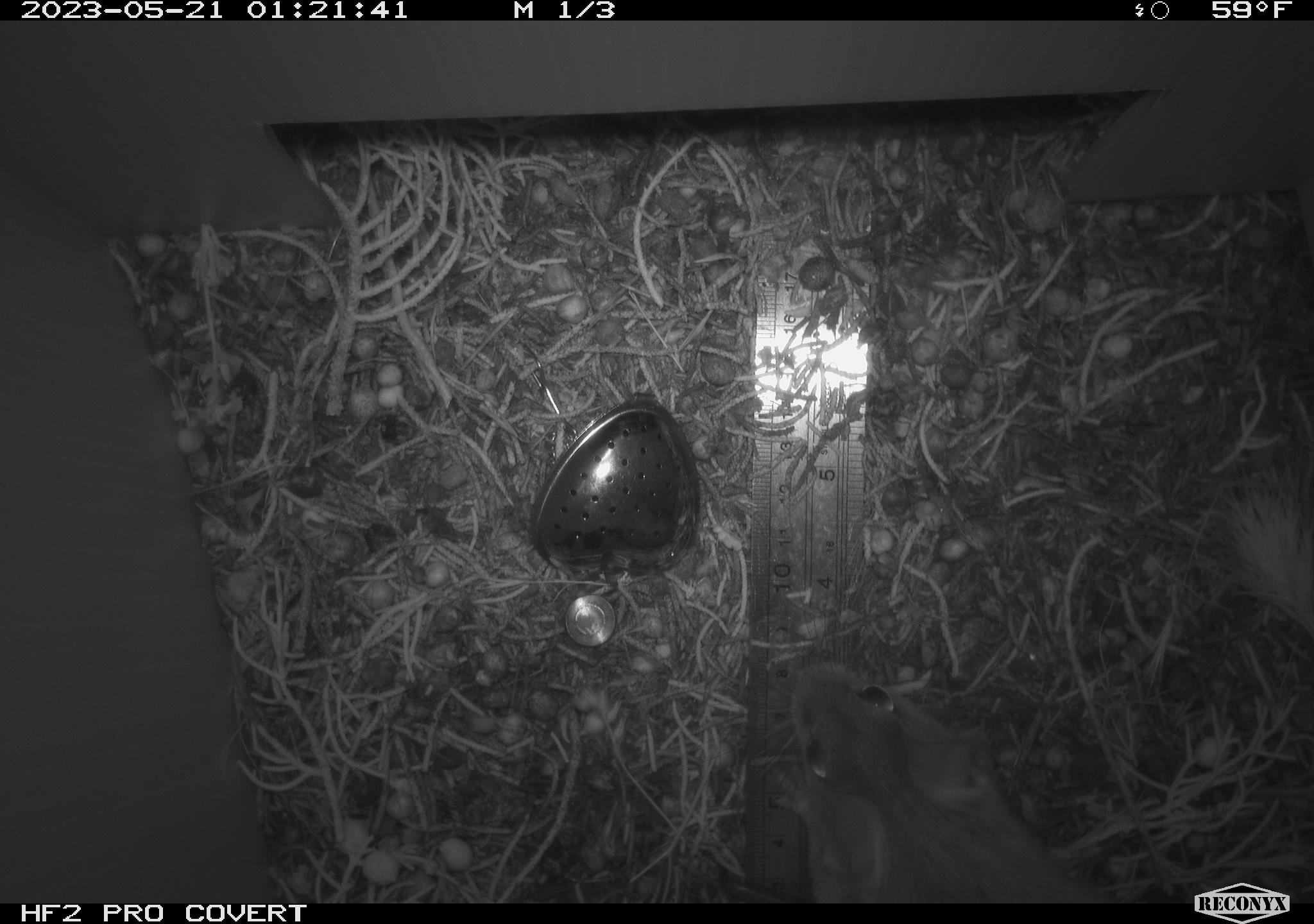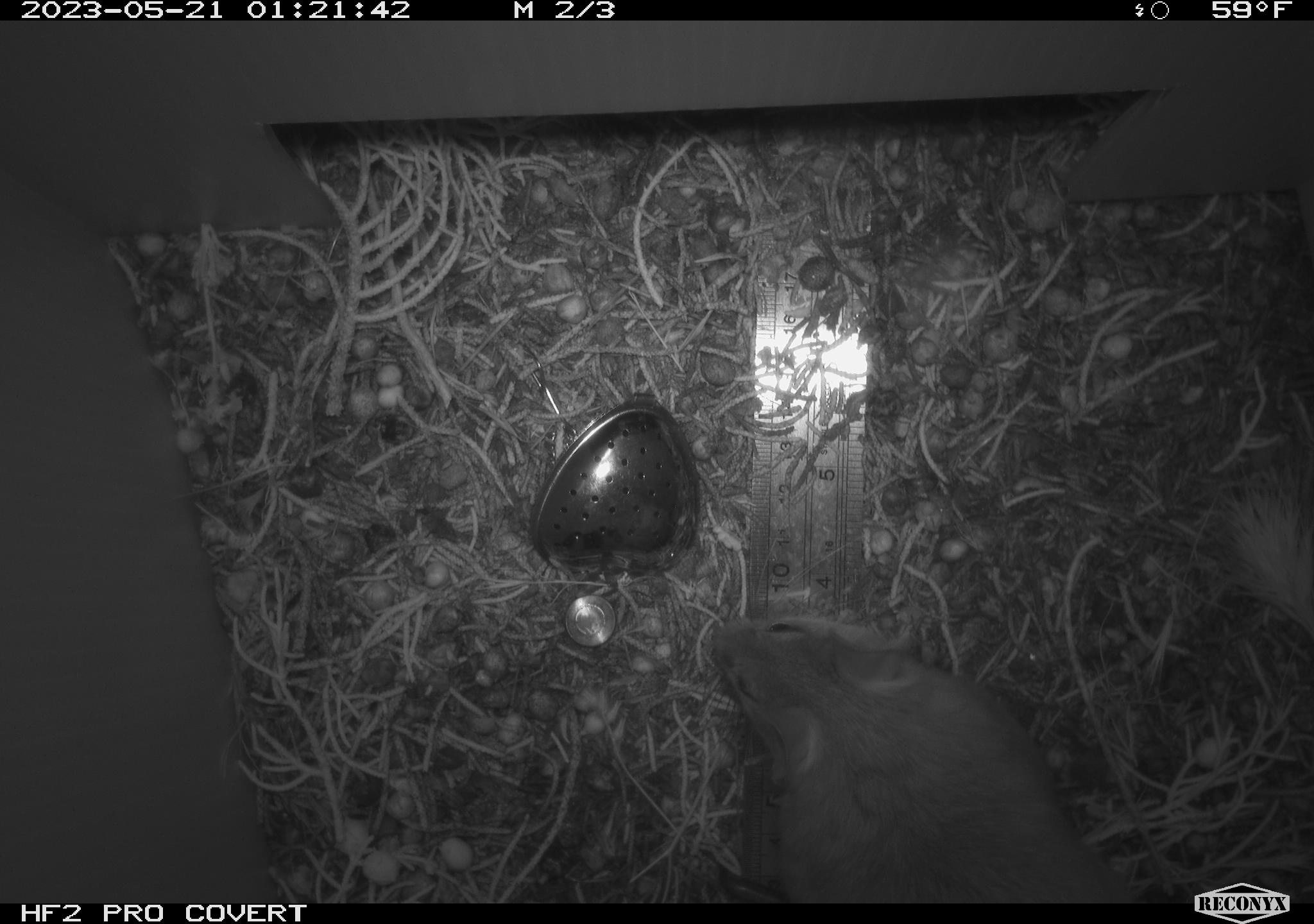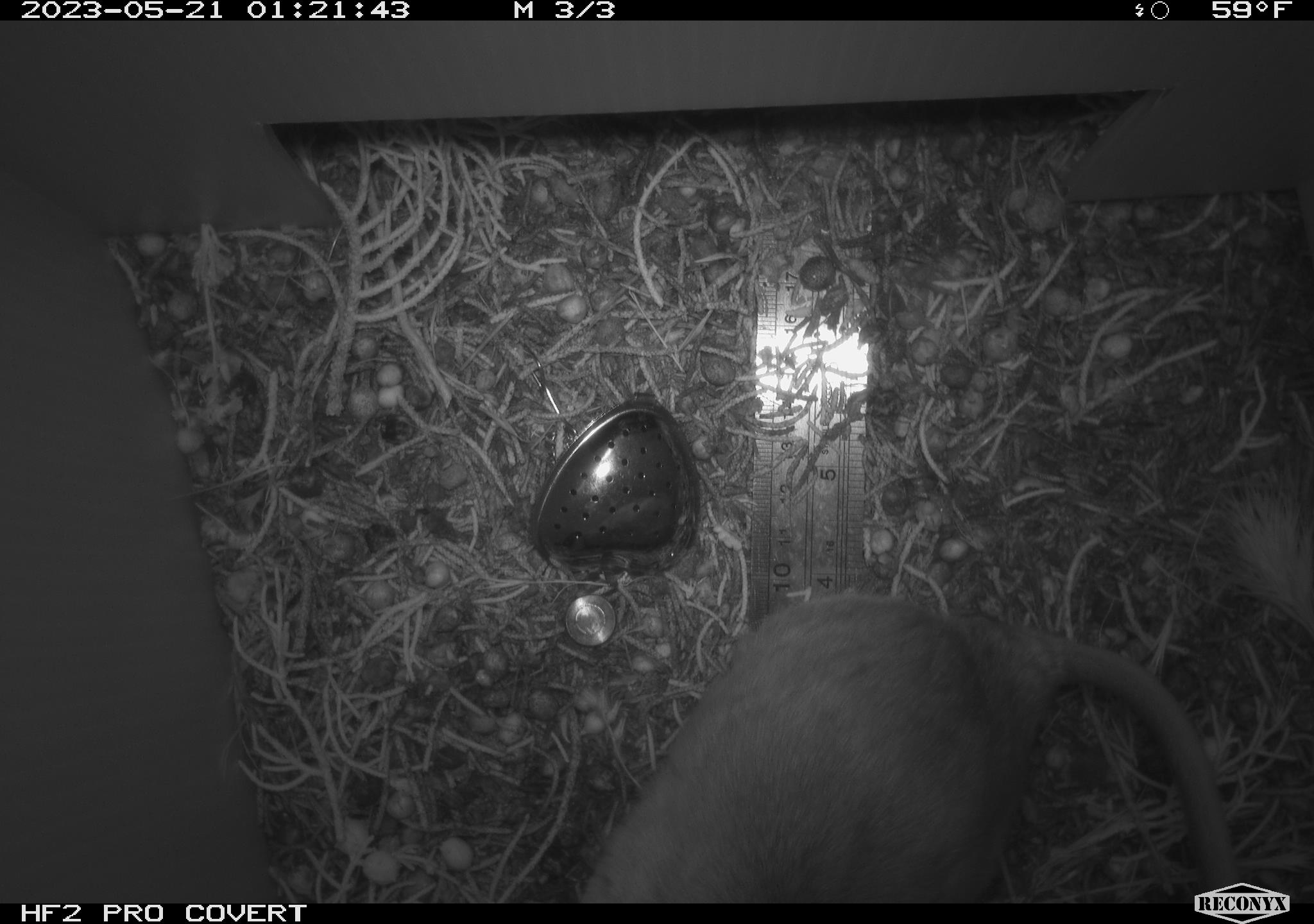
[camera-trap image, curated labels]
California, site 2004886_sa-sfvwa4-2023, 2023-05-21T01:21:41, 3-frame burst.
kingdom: Animalia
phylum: Chordata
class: Mammalia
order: Rodentia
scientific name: Rodentia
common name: mouse species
Mouse species (Rodentia).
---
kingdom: Animalia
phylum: Chordata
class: Mammalia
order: Rodentia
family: Cricetidae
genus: Neotoma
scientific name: Neotoma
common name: pack rat or woodrat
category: neotoma species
Neotoma species (pack rat or woodrat) (Neotoma).